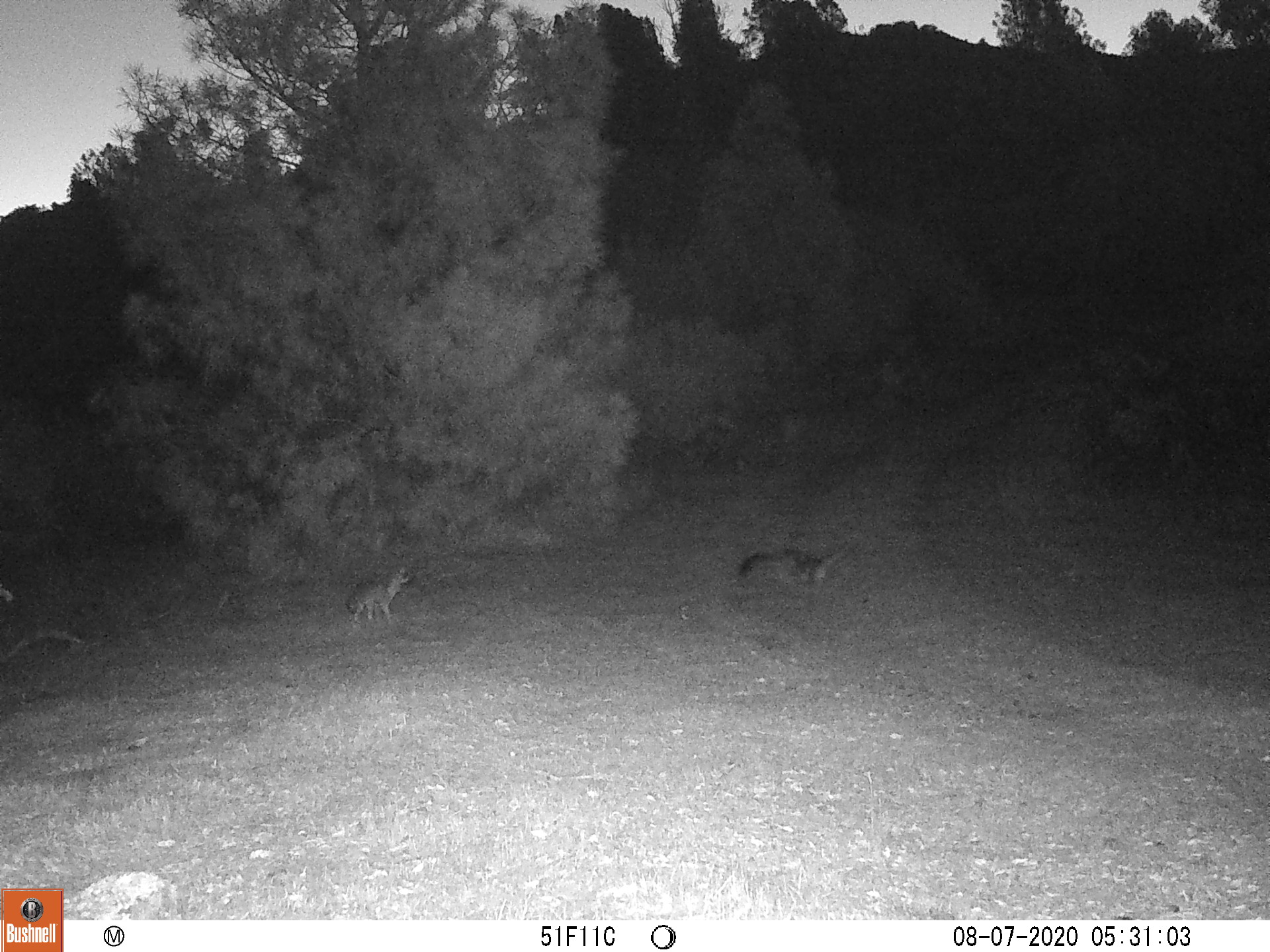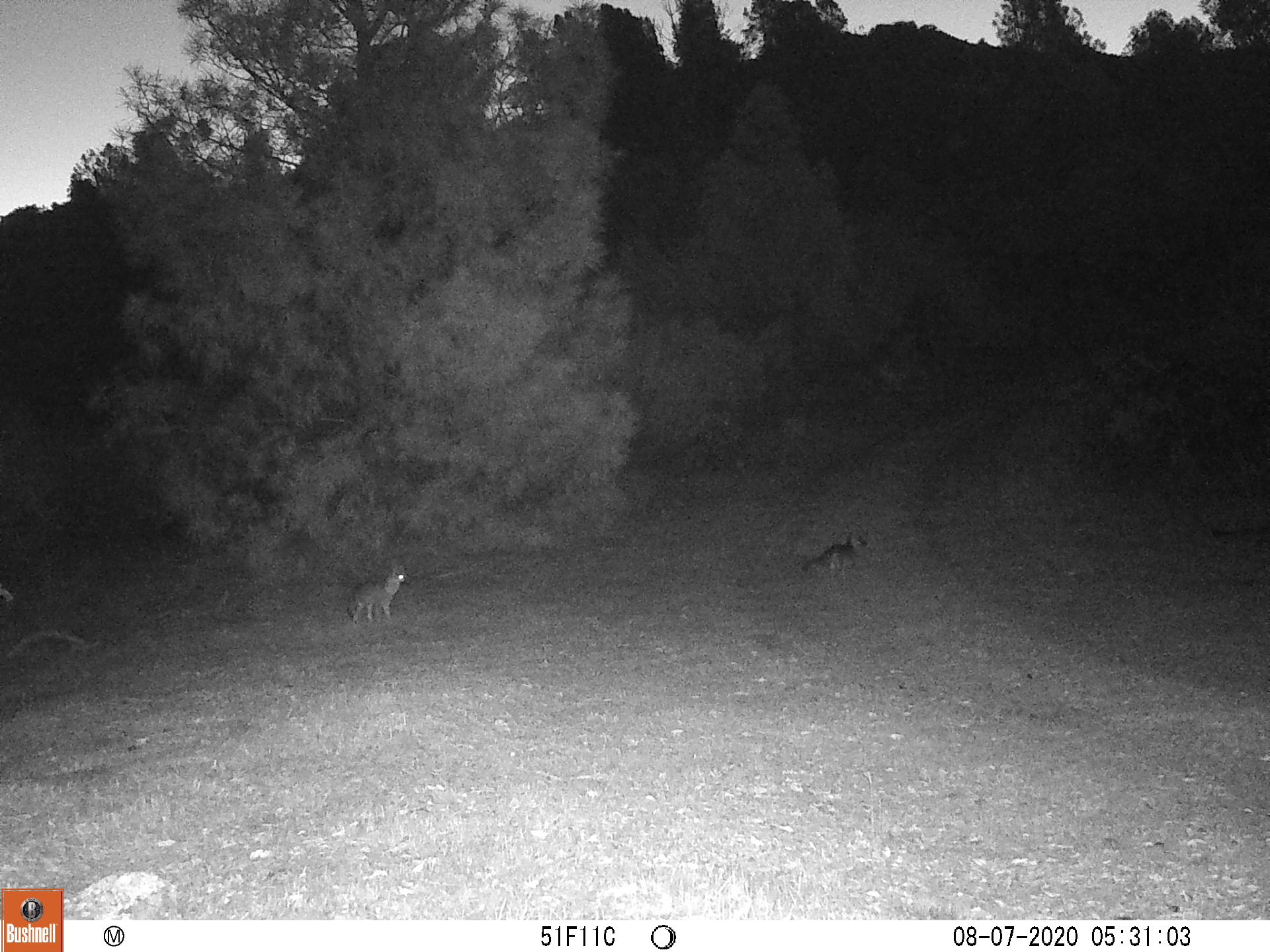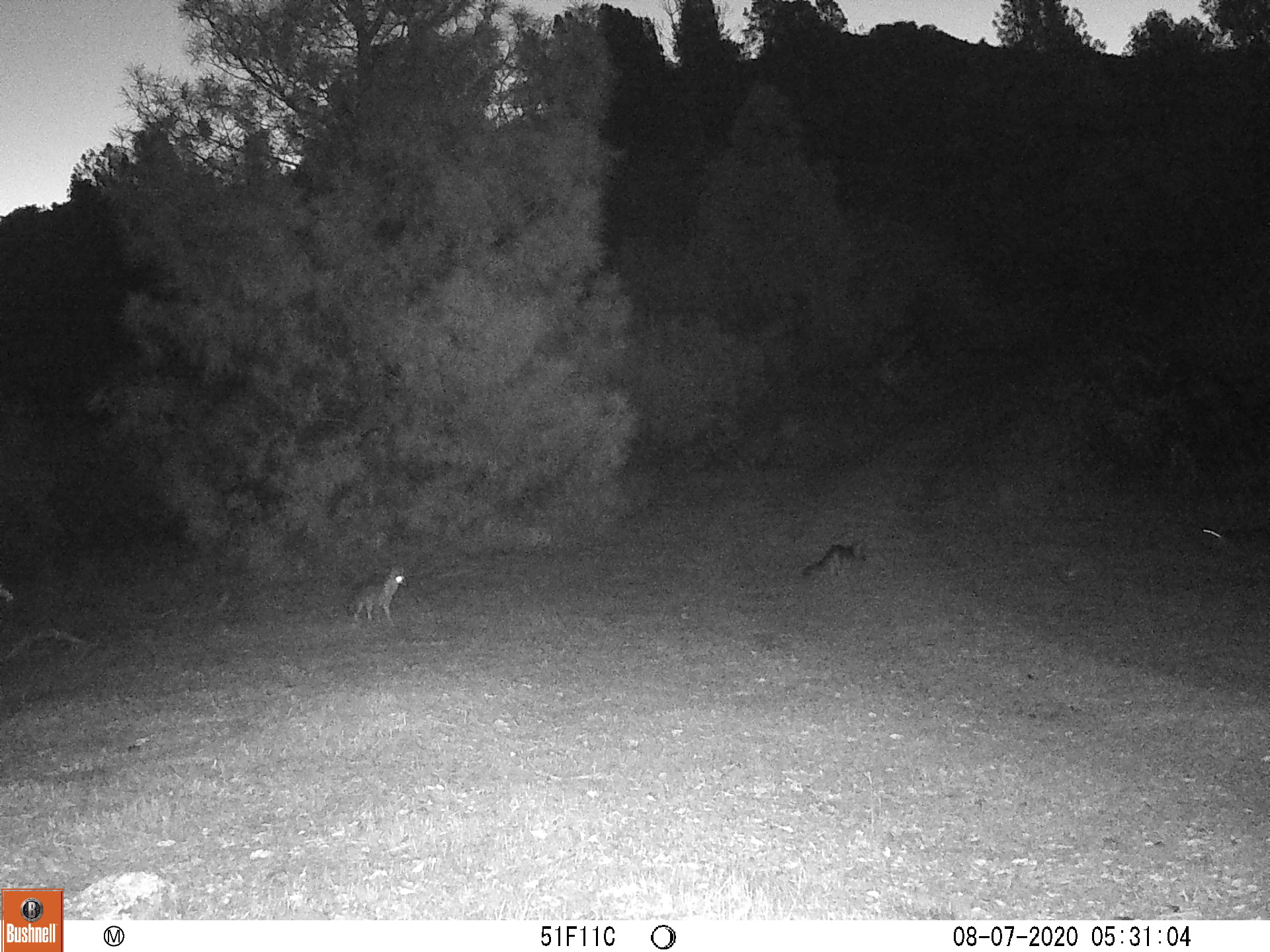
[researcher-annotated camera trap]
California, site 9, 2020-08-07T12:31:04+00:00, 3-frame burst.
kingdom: Animalia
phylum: Chordata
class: Mammalia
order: Carnivora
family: Canidae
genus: Urocyon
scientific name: Urocyon cinereoargenteus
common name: gray fox